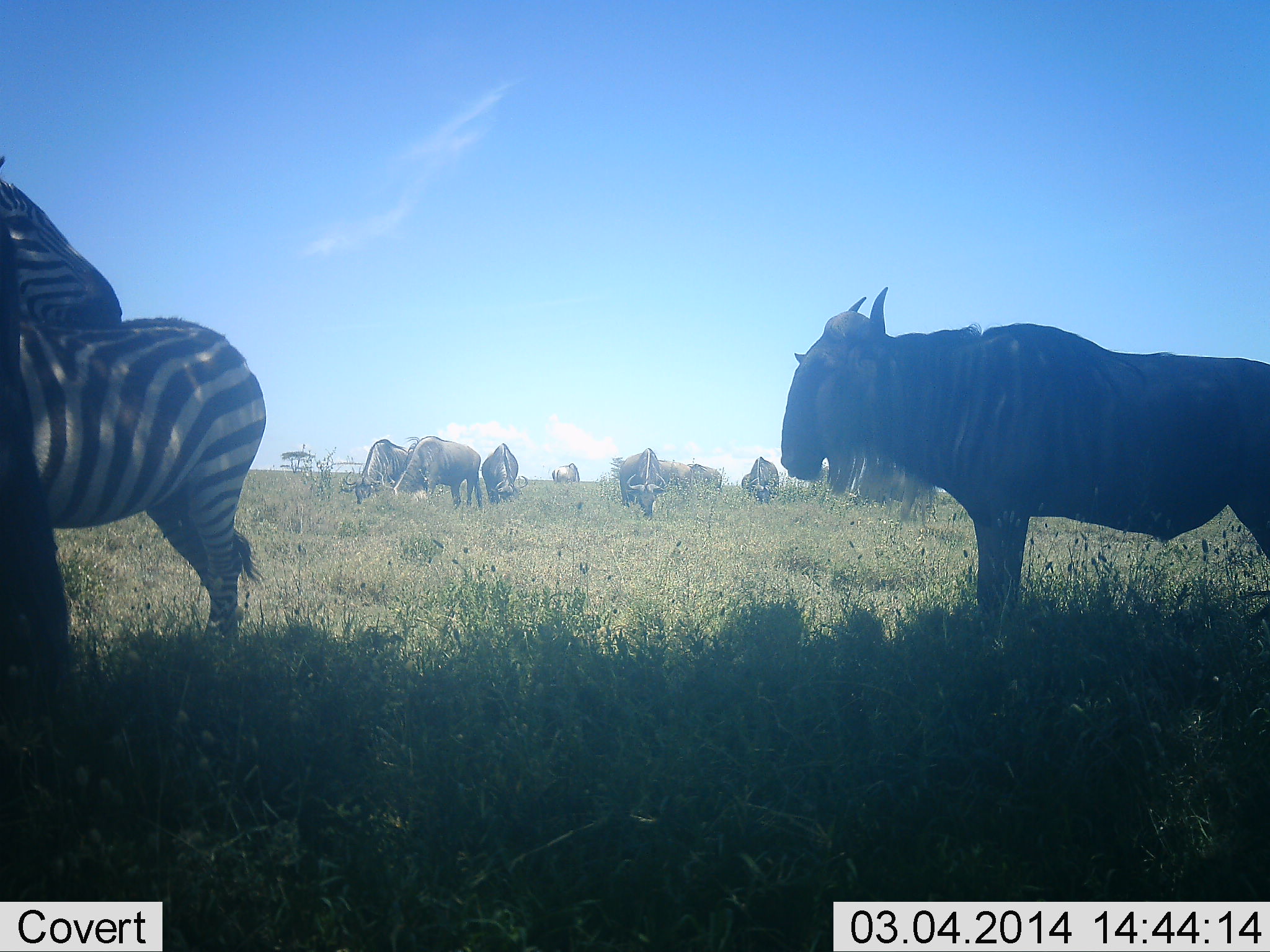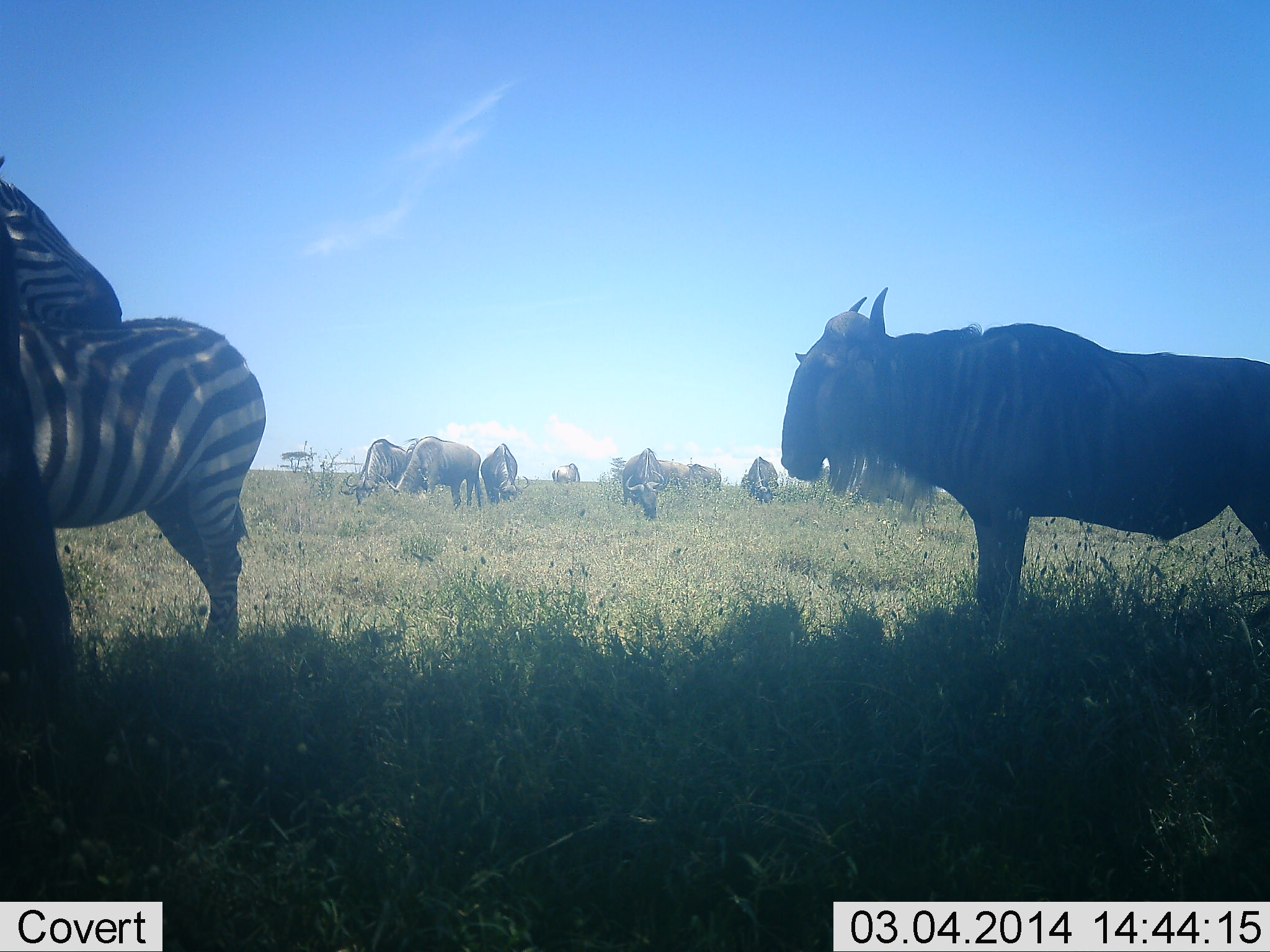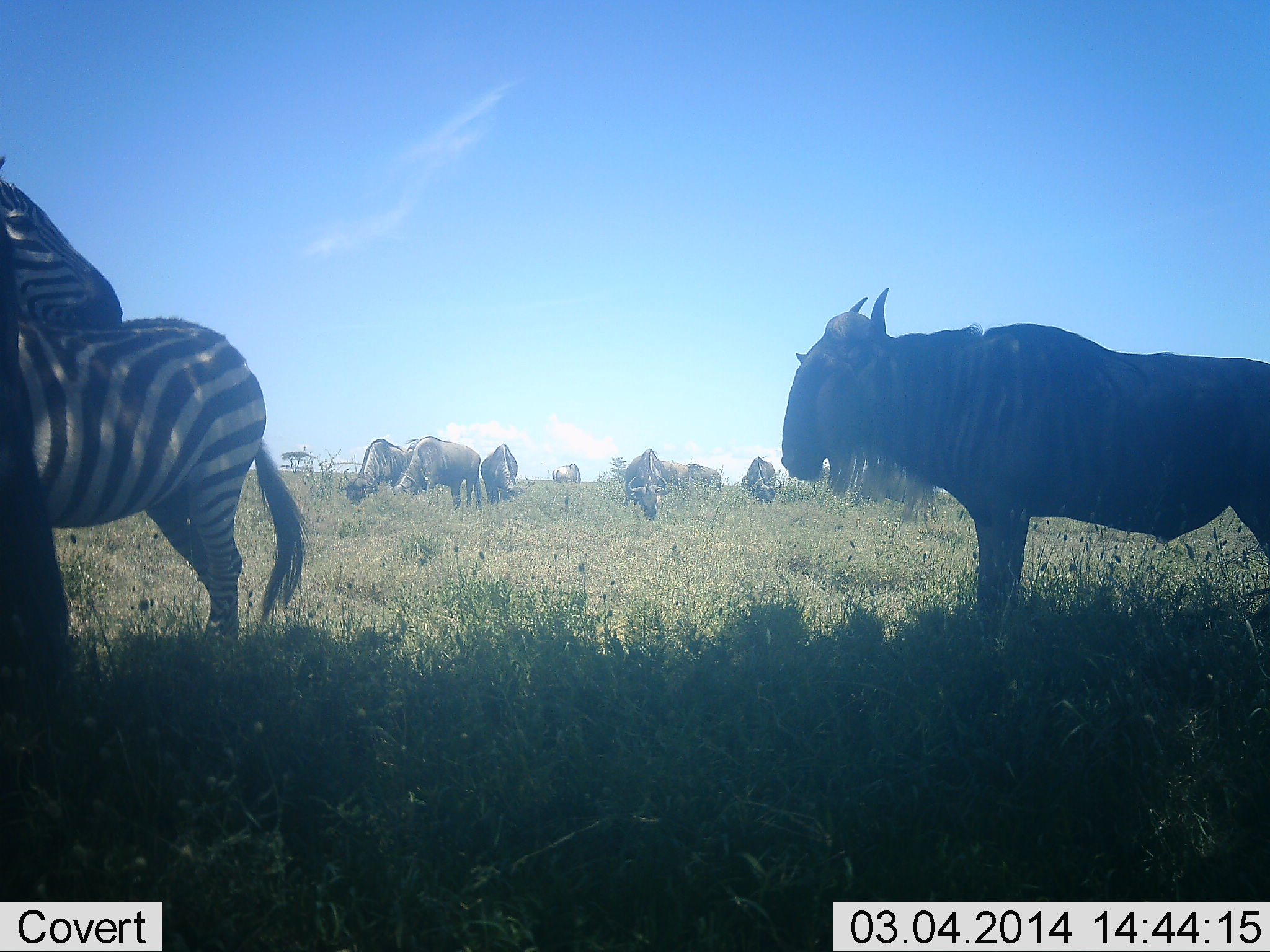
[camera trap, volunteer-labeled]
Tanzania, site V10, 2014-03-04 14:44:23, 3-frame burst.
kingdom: Animalia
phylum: Chordata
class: Mammalia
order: Artiodactyla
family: Bovidae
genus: Connochaetes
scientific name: Connochaetes taurinus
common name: blue wildebeest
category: wildebeest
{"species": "wildebeest (blue wildebeest) (Connochaetes taurinus)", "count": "8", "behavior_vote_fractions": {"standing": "82%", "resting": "18%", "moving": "27%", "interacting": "0%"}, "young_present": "0%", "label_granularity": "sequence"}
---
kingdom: Animalia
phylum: Chordata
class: Mammalia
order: Perissodactyla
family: Equidae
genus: Equus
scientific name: Equus quagga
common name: plains zebra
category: zebra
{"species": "zebra (plains zebra) (Equus quagga)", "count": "2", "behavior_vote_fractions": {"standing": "73%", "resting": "9%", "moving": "9%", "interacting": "18%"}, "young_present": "0%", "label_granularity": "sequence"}